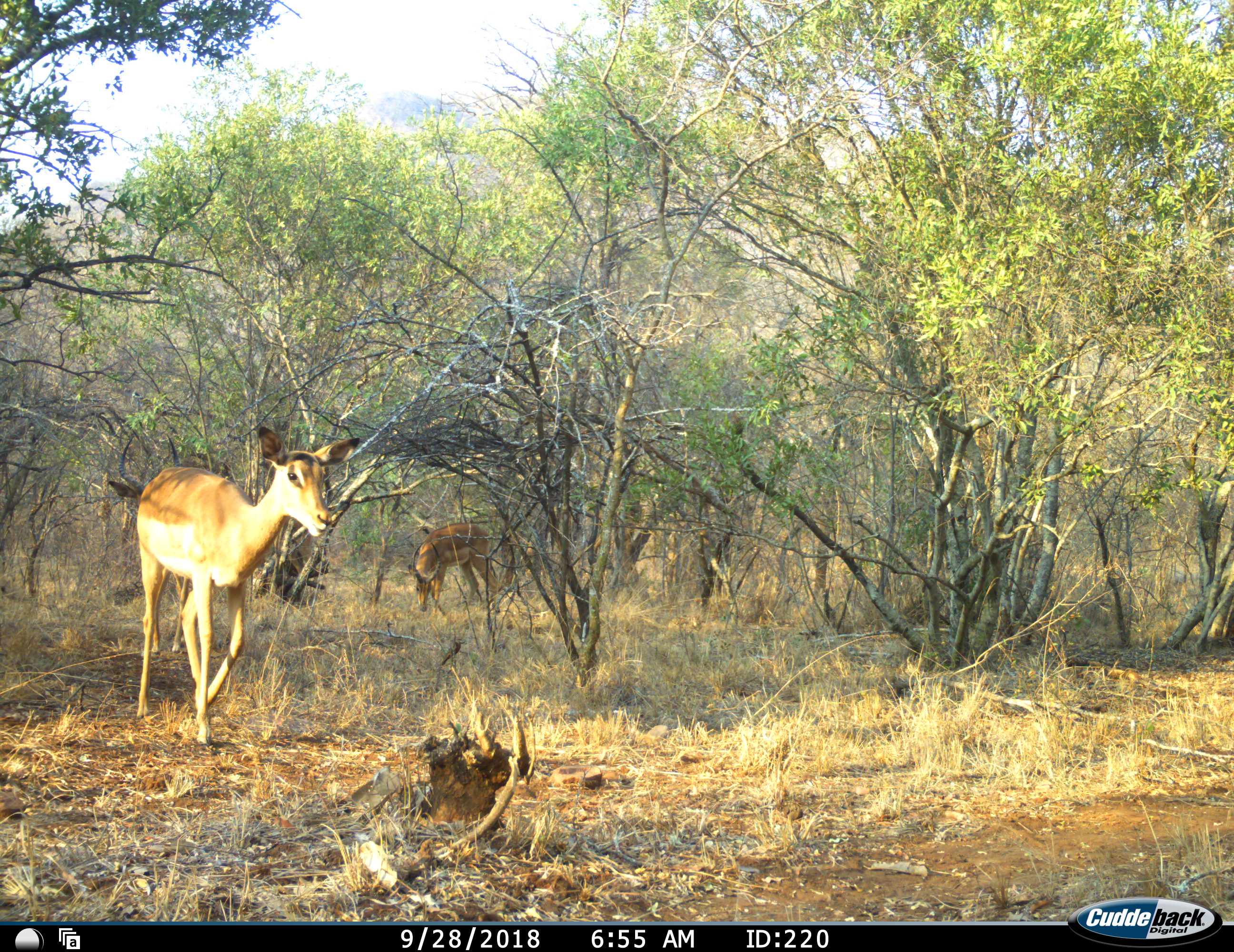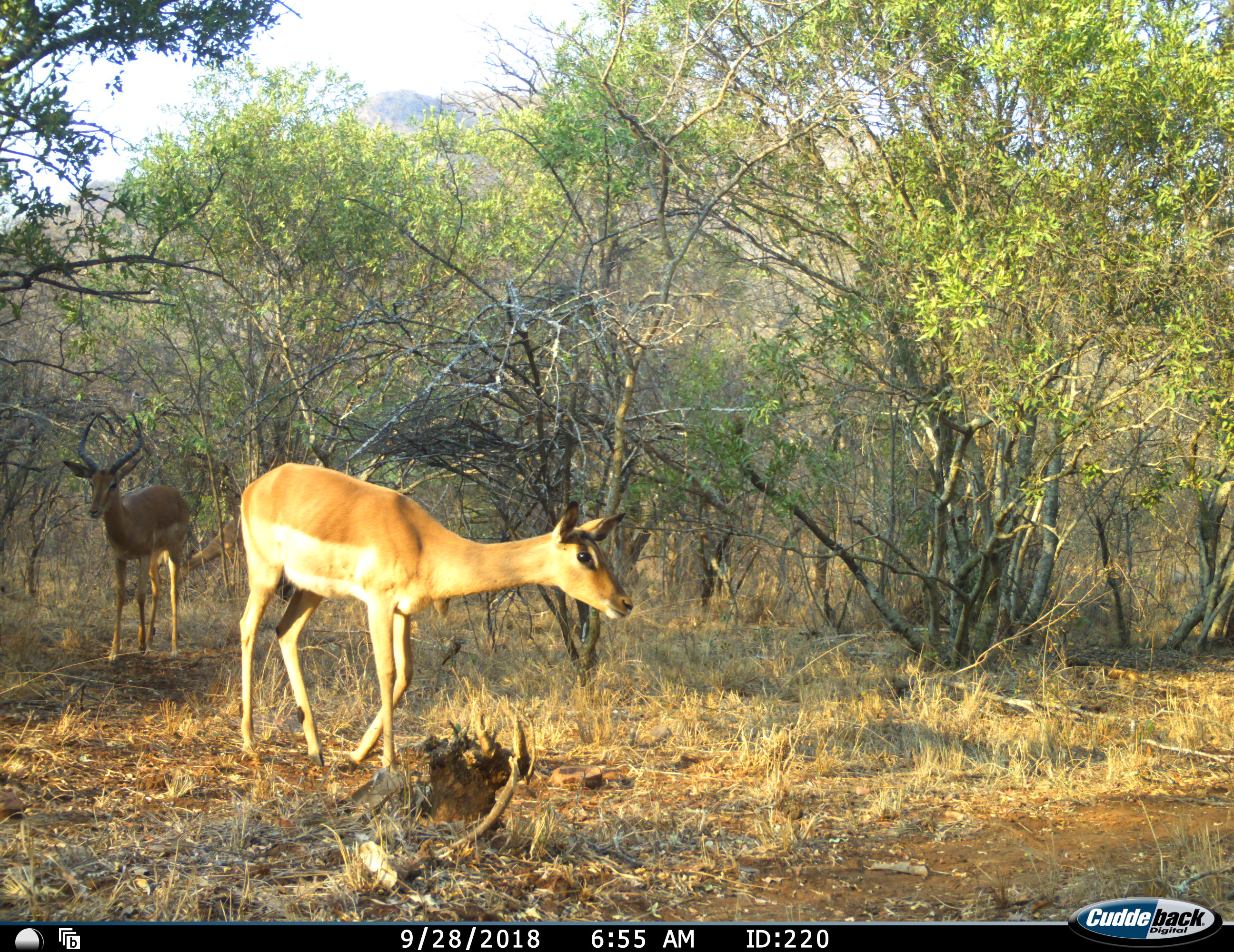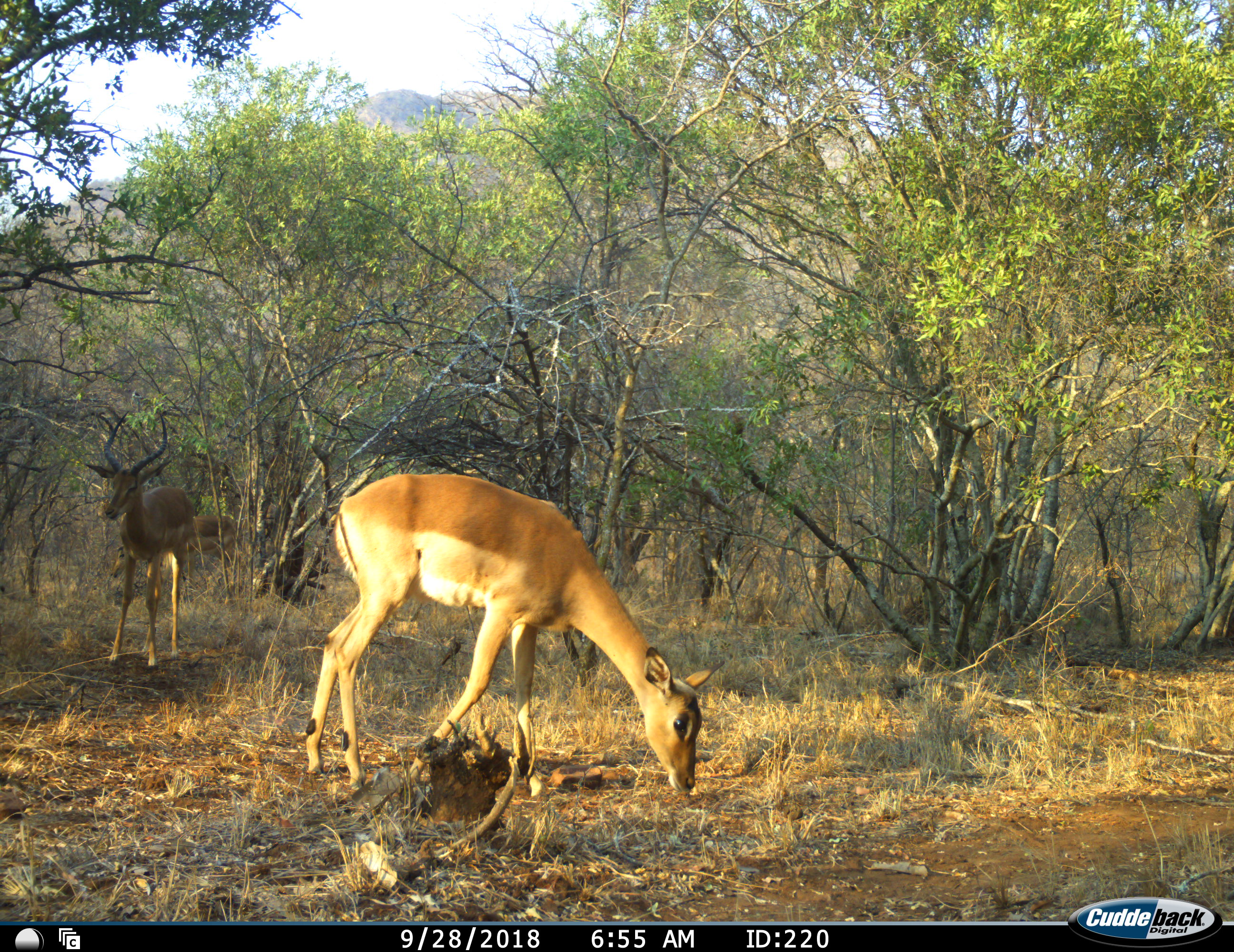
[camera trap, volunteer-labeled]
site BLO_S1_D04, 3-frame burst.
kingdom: Animalia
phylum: Chordata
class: Mammalia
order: Artiodactyla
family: Bovidae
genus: Aepyceros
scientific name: Aepyceros melampus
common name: impala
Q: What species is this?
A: Impala (Aepyceros melampus).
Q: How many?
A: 3.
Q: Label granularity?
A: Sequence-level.